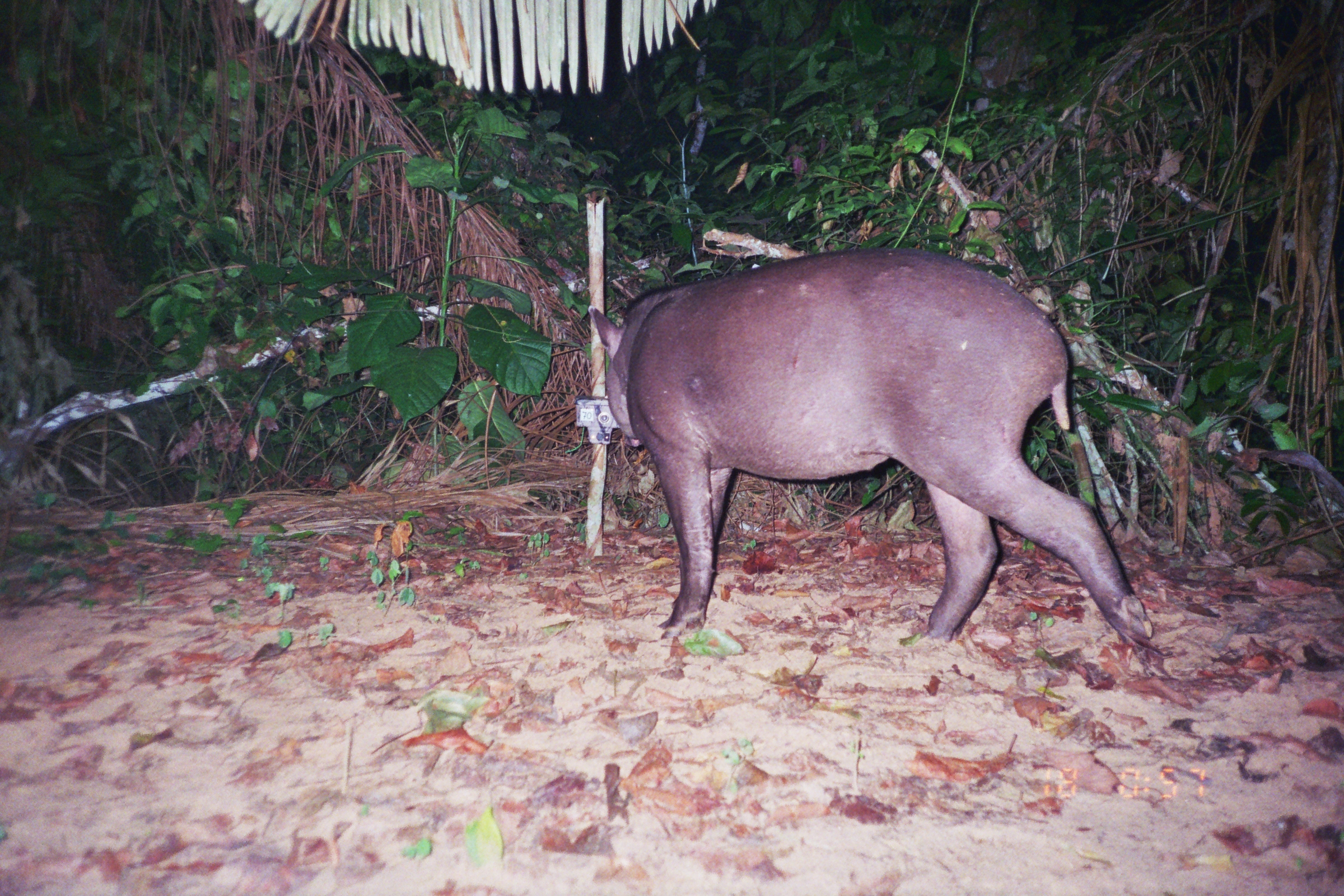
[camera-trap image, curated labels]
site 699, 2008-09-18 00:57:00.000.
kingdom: Animalia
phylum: Chordata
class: Mammalia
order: Perissodactyla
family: Tapiridae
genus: Tapirus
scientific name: Tapirus terrestris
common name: south american tapir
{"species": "Tapirus terrestris (south american tapir)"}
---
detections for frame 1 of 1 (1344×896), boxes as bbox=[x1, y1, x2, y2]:
tapirus terrestris: bbox=[587, 247, 1155, 667]